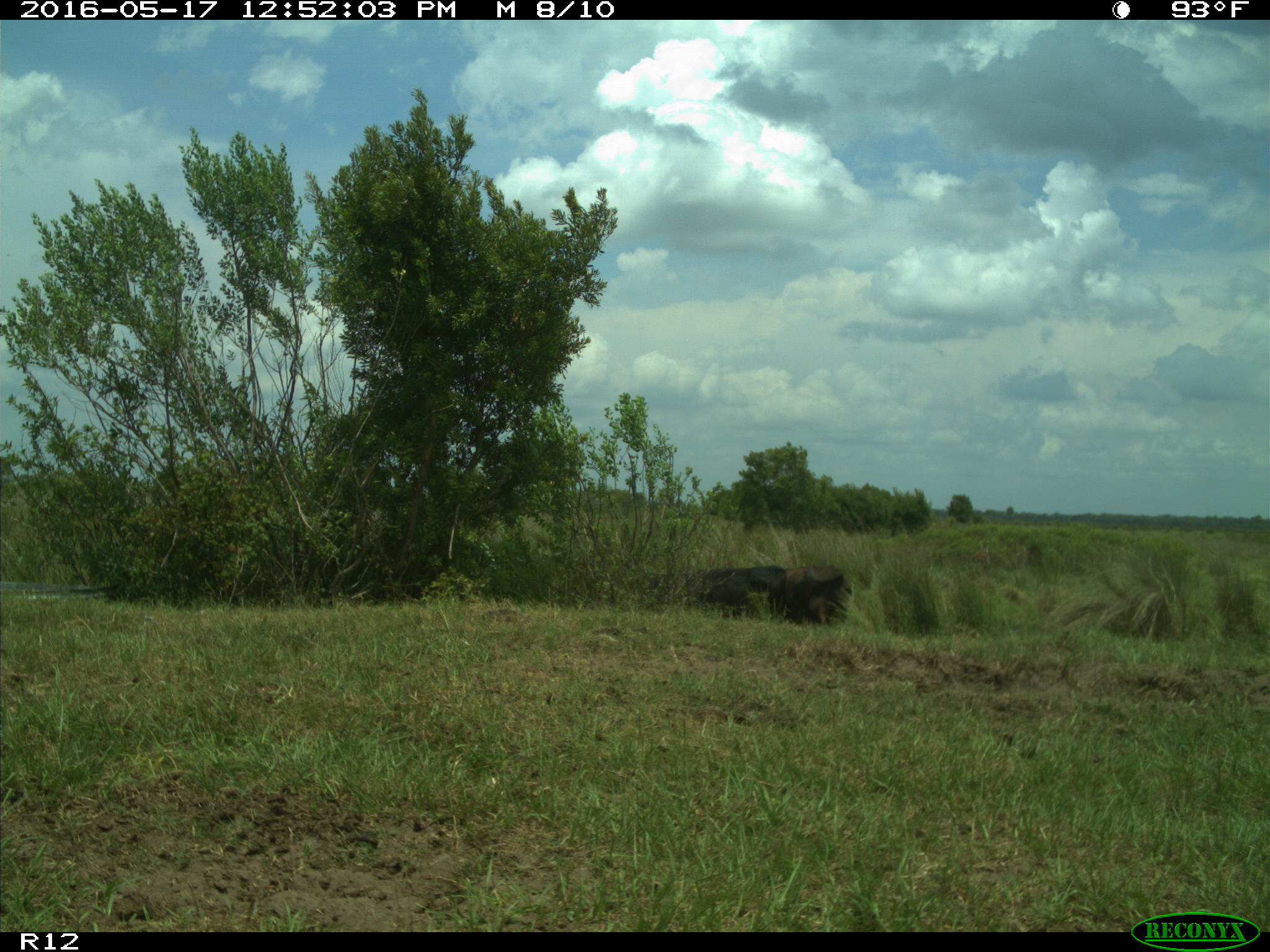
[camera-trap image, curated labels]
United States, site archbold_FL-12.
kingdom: Animalia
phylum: Chordata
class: Mammalia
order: Artiodactyla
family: Bovidae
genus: Bos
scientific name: Bos taurus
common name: domestic cow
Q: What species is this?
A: Bos taurus (domestic cow).